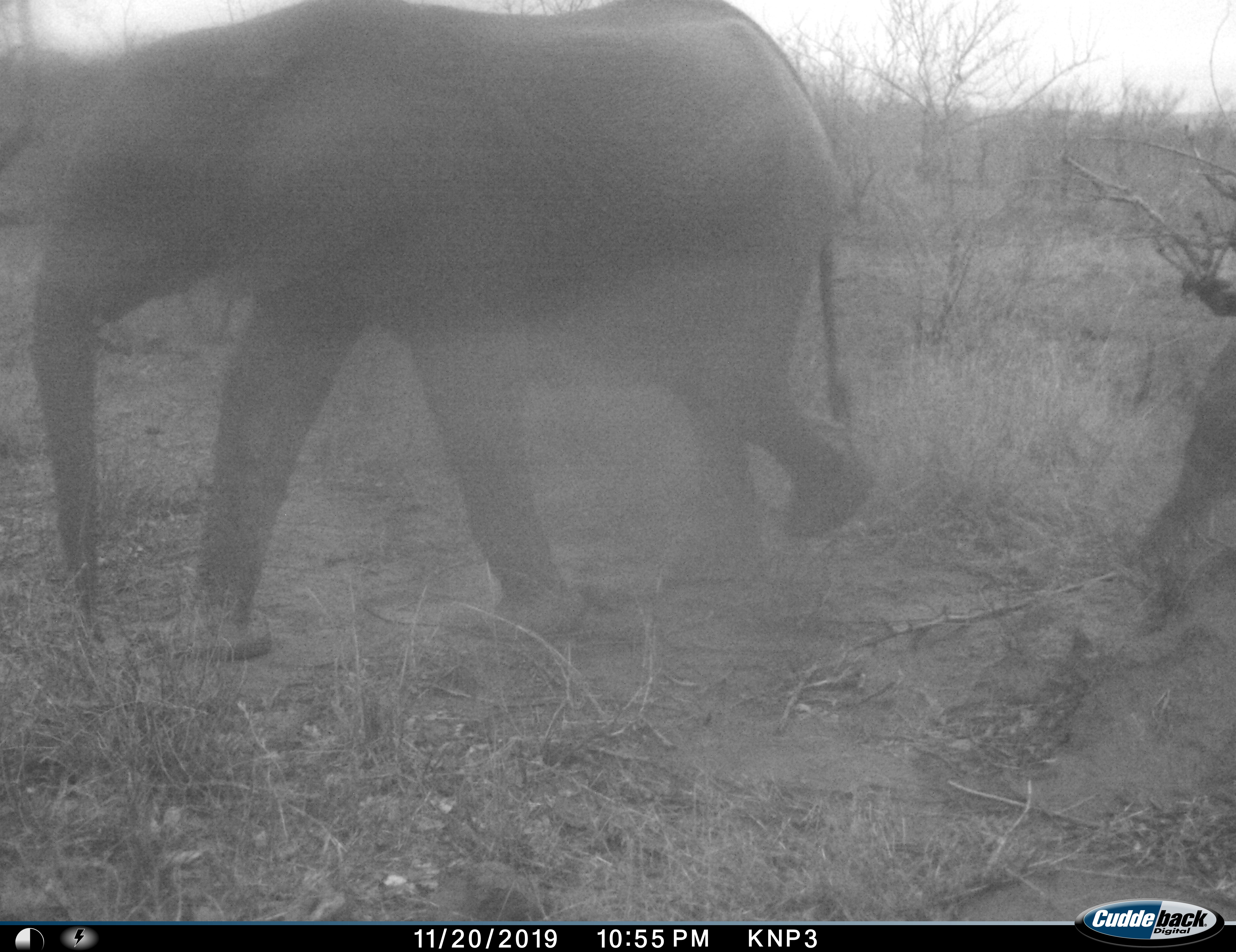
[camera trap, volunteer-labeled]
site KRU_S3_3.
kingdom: Animalia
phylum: Chordata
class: Mammalia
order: Proboscidea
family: Elephantidae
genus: Loxodonta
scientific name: Loxodonta africana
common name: african bush elephant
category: elephant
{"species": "elephant (african bush elephant) (Loxodonta africana)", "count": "2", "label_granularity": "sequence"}